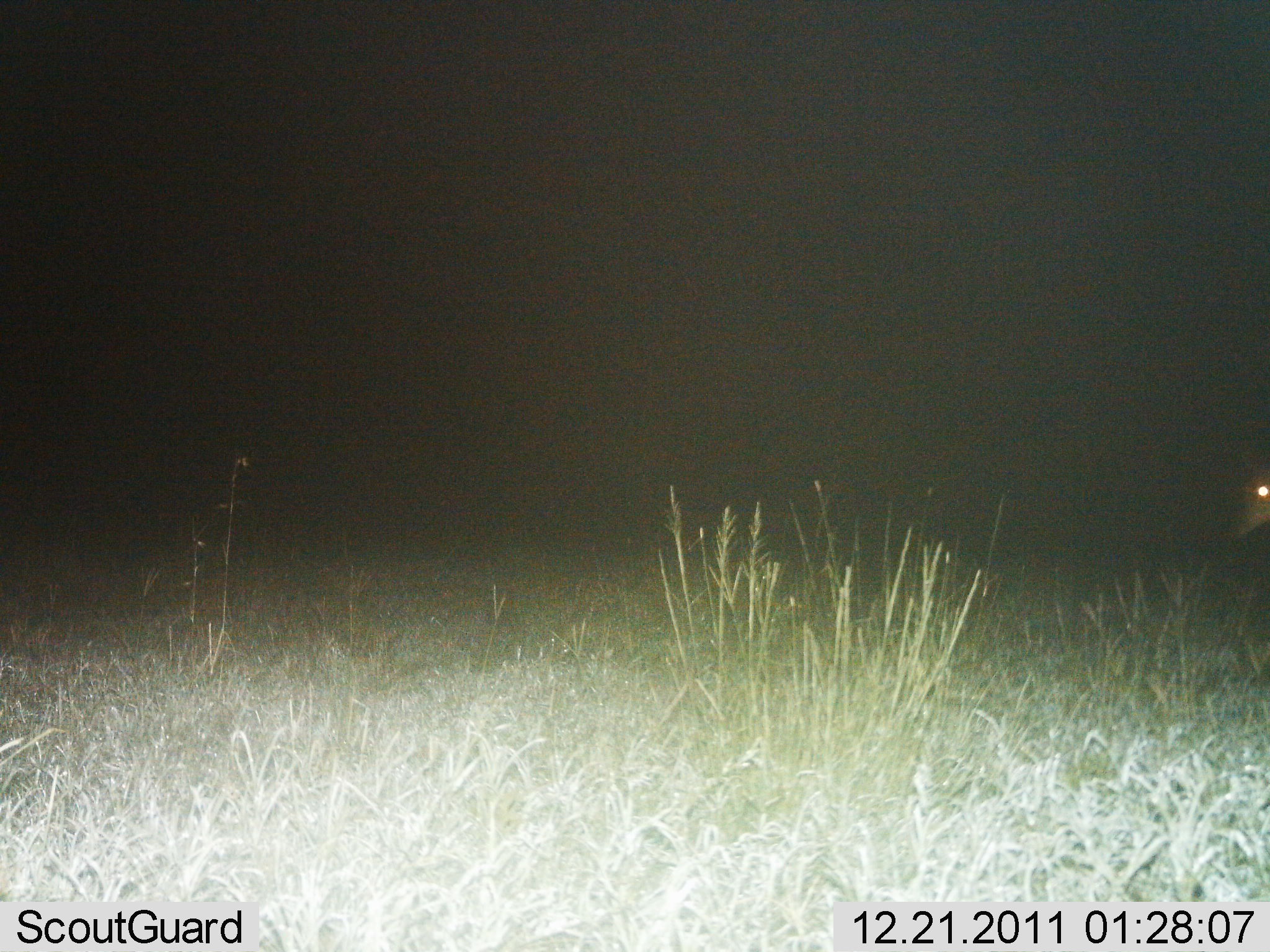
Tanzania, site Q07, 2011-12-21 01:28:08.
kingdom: Animalia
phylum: Chordata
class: Mammalia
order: Artiodactyla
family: Bovidae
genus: Aepyceros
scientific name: Aepyceros melampus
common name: impala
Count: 1.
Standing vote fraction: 100%.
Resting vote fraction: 0%.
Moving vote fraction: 0%.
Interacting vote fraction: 0%.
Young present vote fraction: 0%.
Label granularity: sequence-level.